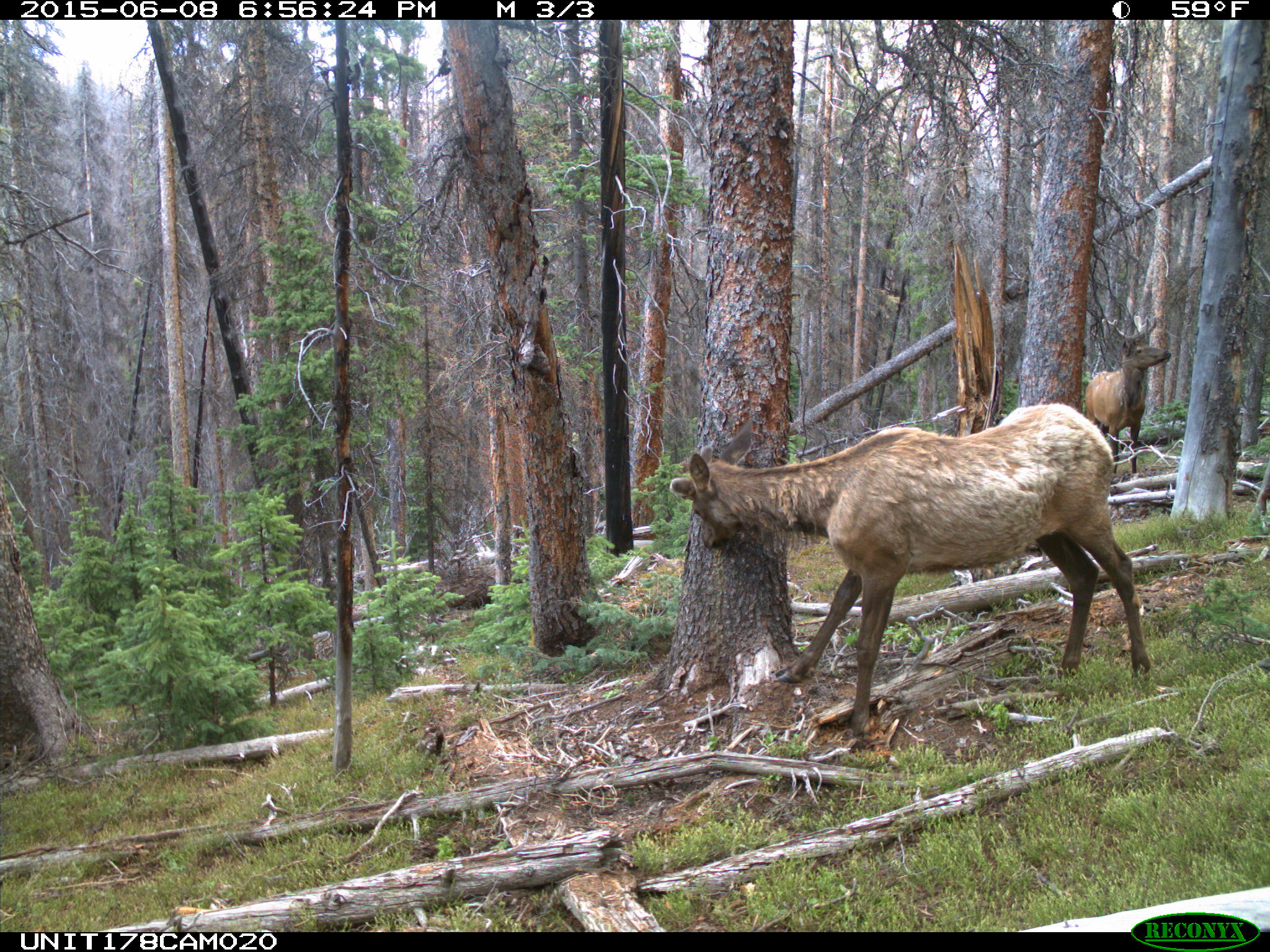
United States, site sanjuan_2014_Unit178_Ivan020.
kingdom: Animalia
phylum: Chordata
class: Mammalia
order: Artiodactyla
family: Cervidae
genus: Cervus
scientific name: Cervus elaphus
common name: red deer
Cervus elaphus (red deer).